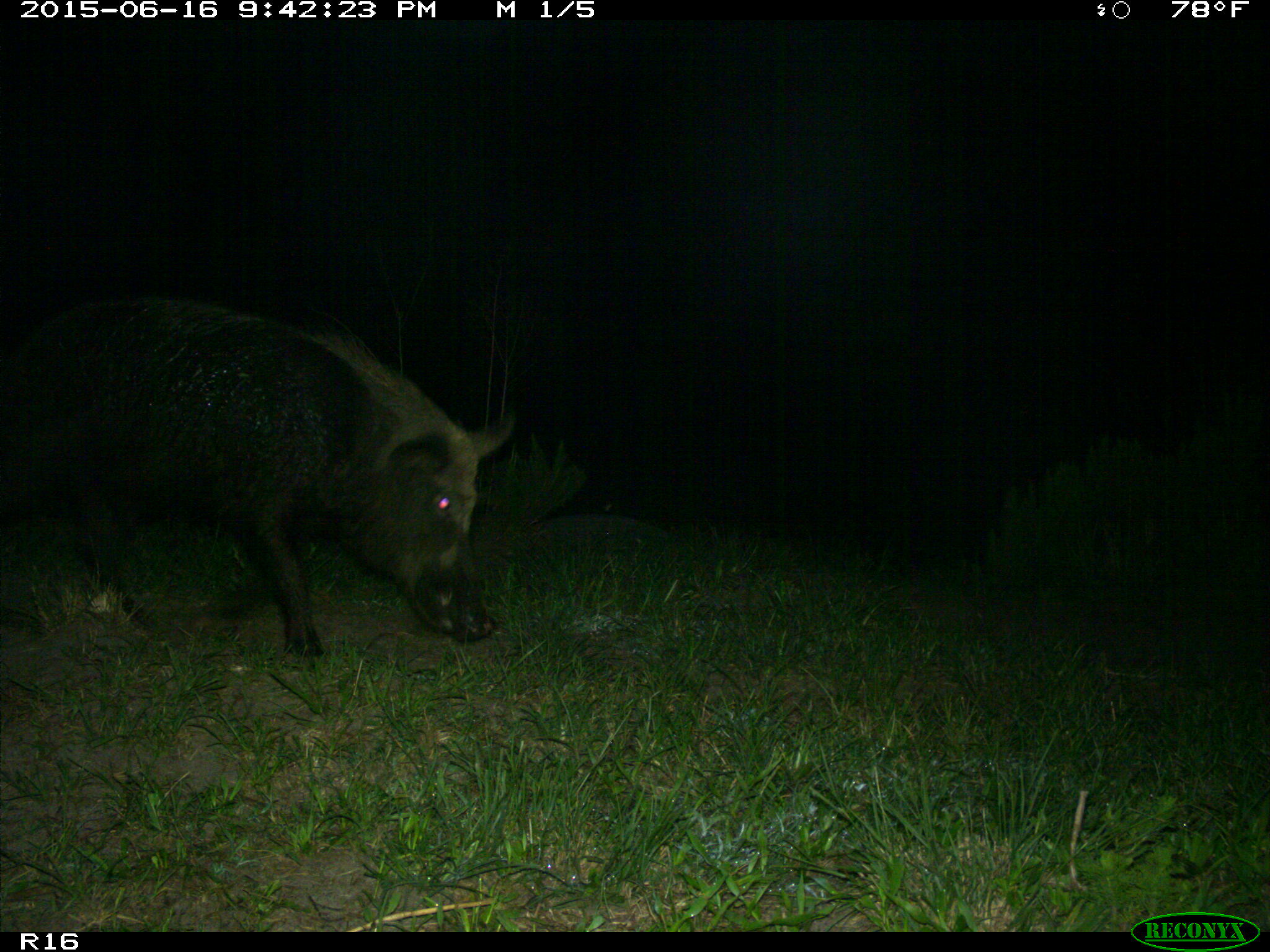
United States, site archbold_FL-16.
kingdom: Animalia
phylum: Chordata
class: Mammalia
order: Artiodactyla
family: Suidae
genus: Sus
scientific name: Sus scrofa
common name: wild boar